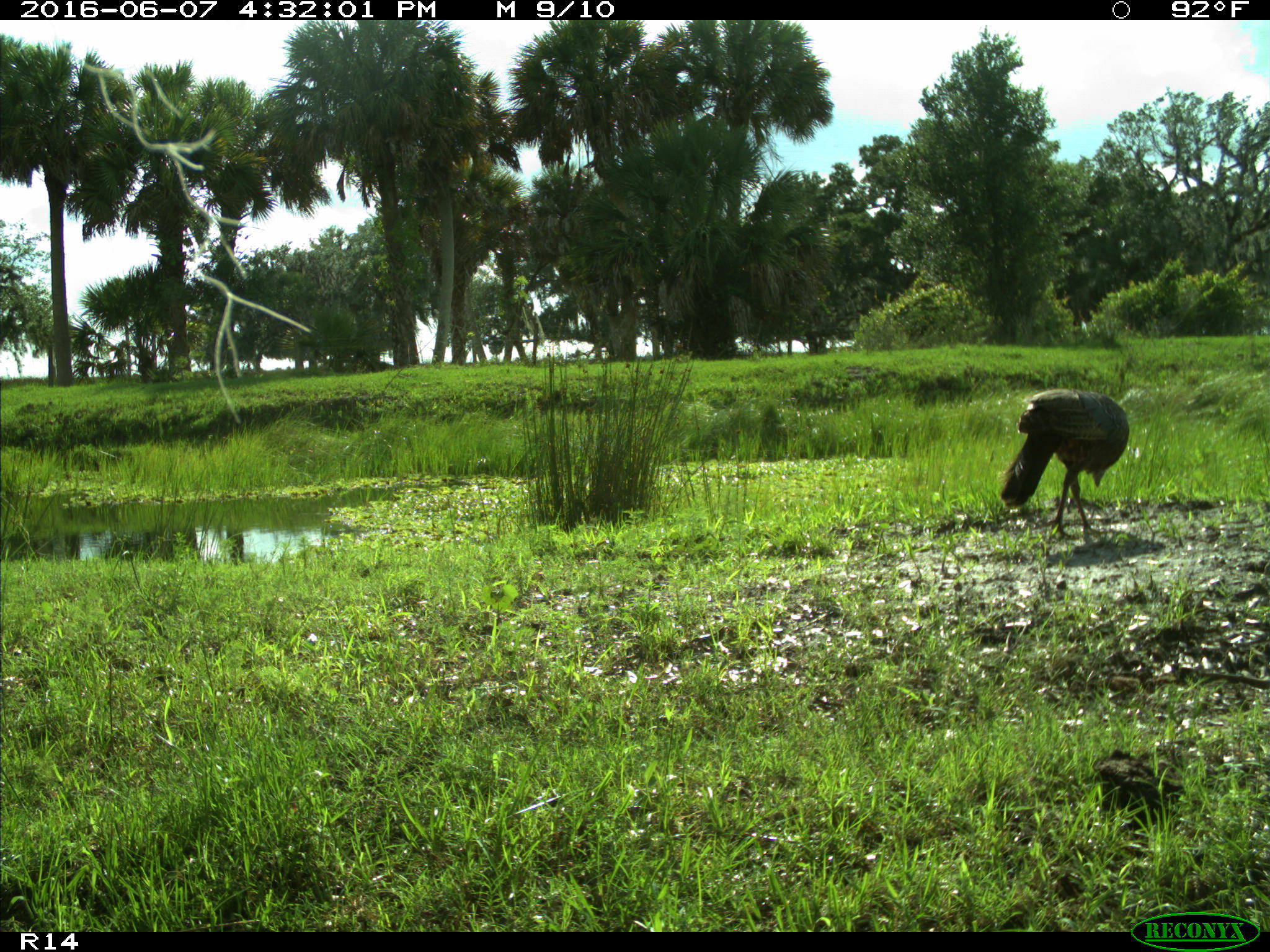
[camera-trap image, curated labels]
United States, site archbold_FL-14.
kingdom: Animalia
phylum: Chordata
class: Aves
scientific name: Aves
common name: birds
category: unidentified bird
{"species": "unidentified bird (birds) (Aves)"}